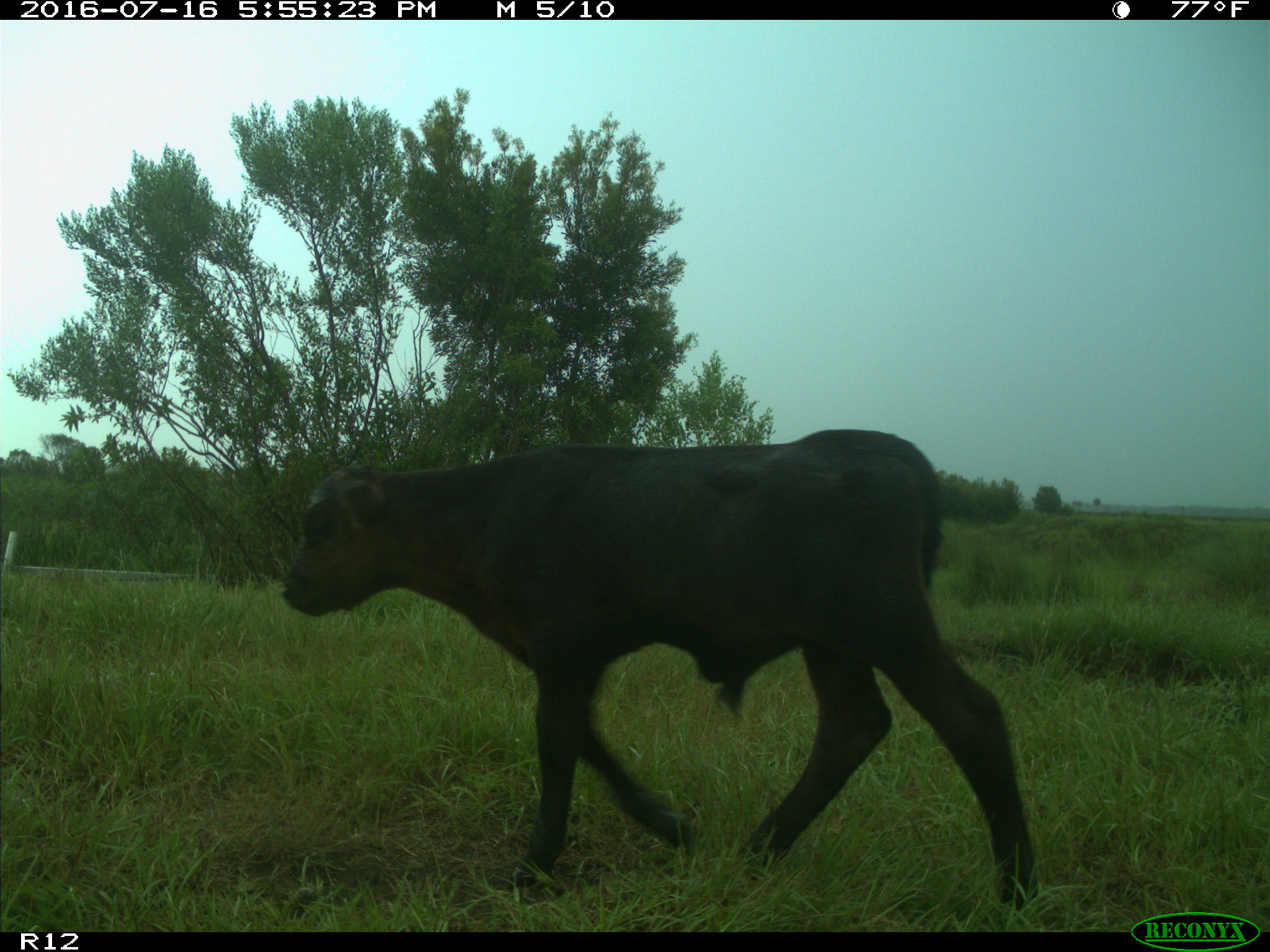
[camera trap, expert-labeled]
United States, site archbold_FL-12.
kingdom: Animalia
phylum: Chordata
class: Mammalia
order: Artiodactyla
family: Bovidae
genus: Bos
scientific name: Bos taurus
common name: domestic cow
Bos taurus (domestic cow).